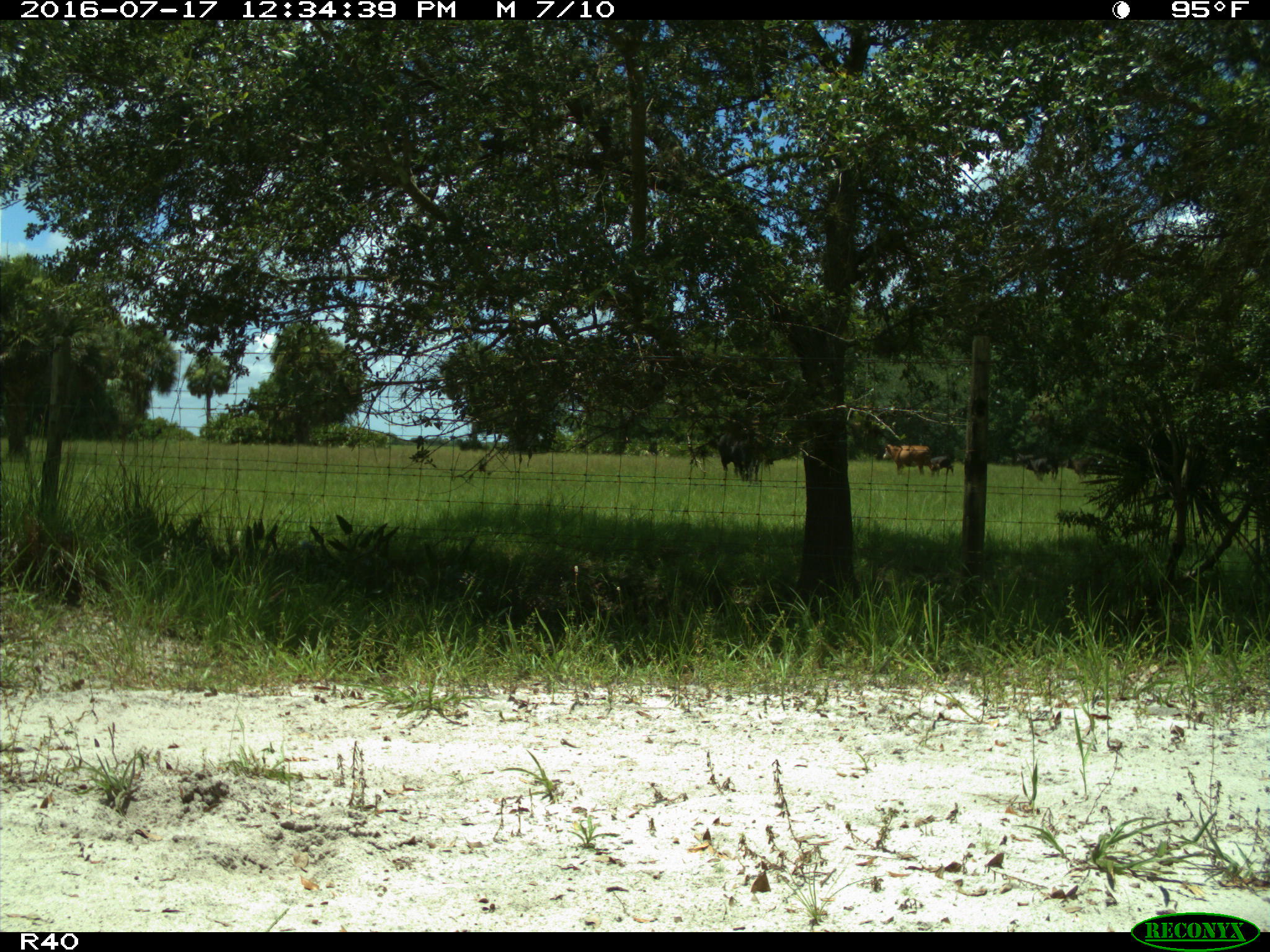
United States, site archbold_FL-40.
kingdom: Animalia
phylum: Chordata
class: Mammalia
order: Artiodactyla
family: Bovidae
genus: Bos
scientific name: Bos taurus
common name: domestic cow